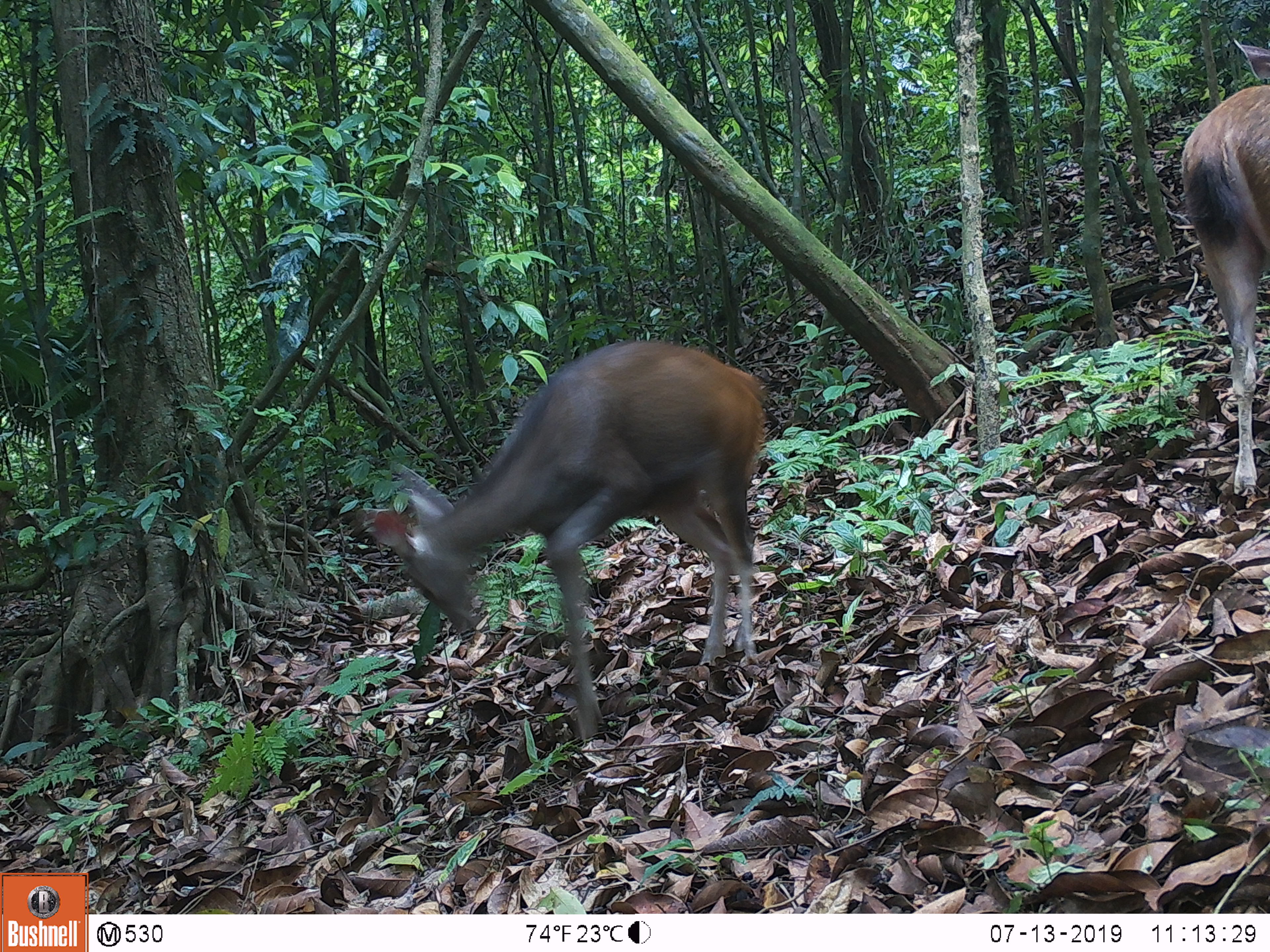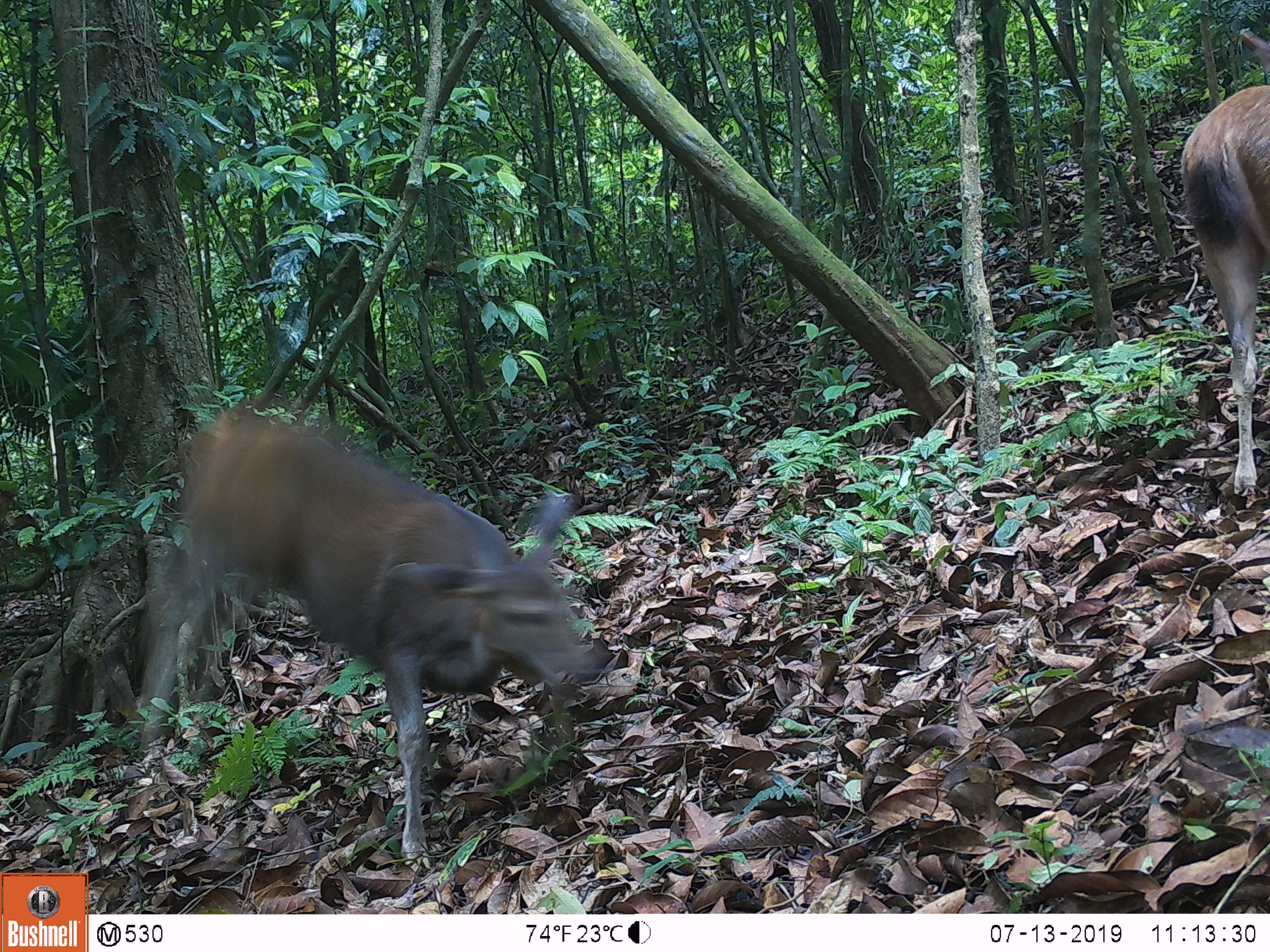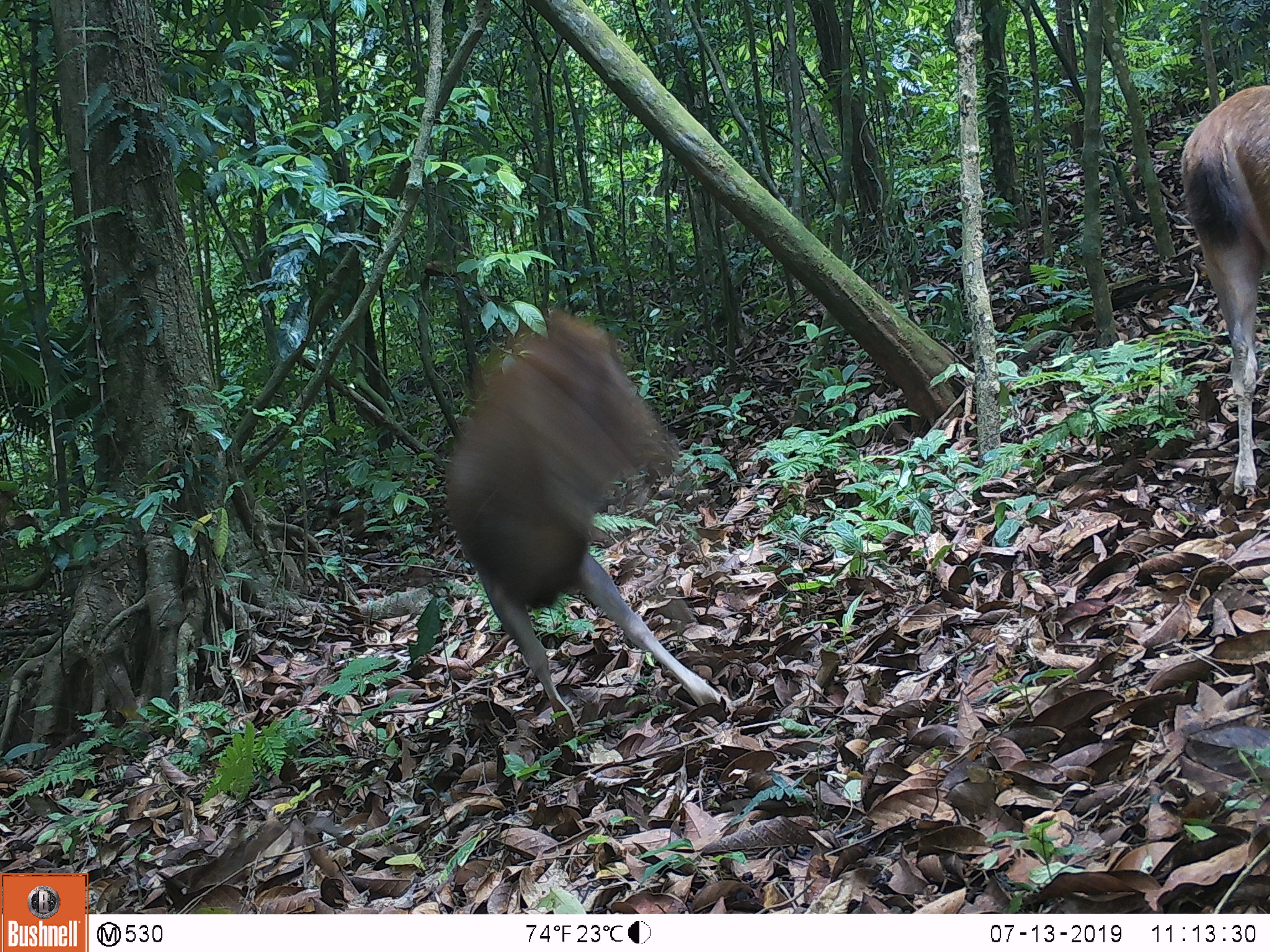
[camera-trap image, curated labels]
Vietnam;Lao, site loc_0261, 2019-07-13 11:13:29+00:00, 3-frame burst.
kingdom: Animalia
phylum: Chordata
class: Mammalia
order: Artiodactyla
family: Cervidae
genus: Rusa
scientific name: Rusa unicolor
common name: sambar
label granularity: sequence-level